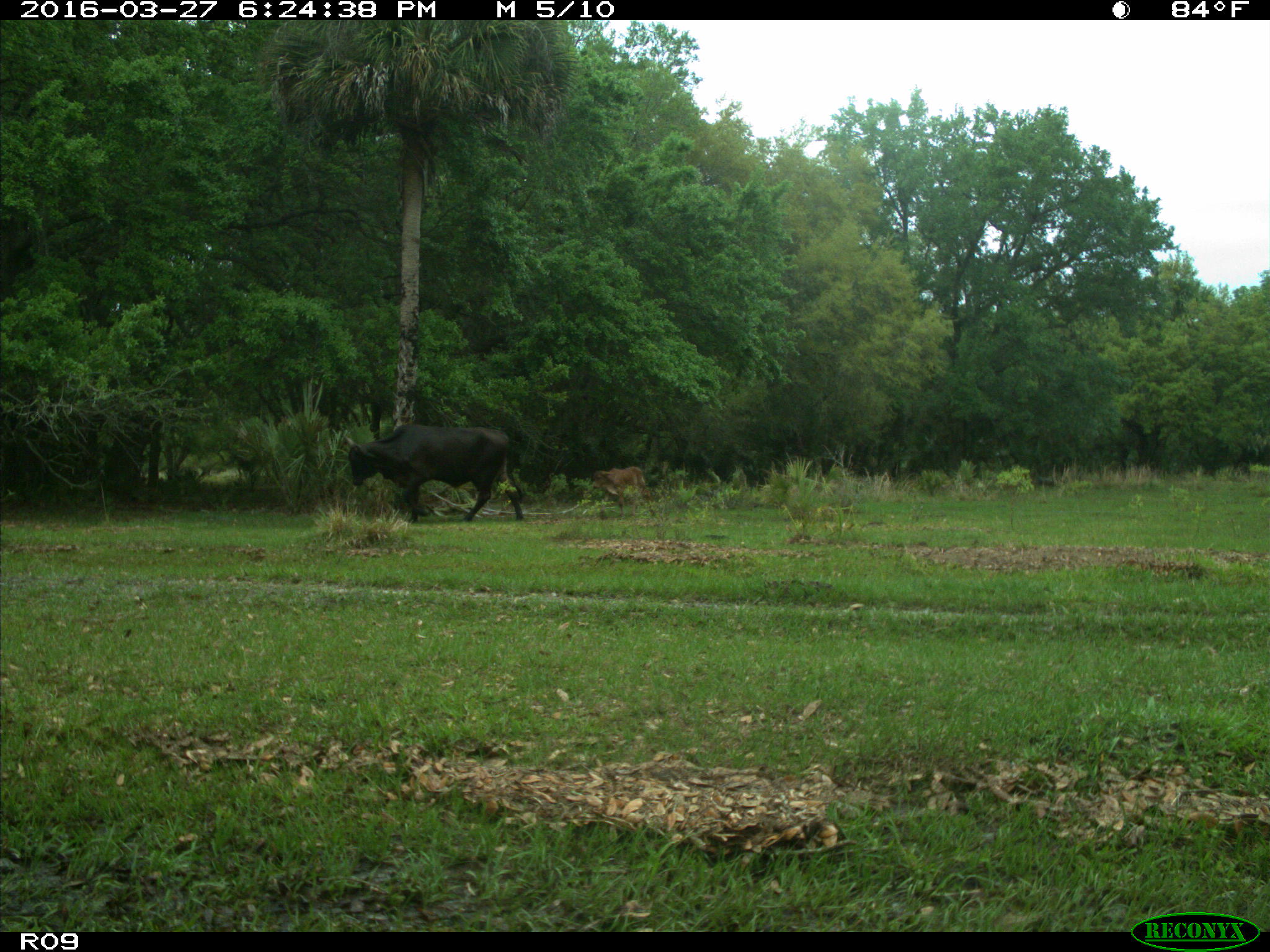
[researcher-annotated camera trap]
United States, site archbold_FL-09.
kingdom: Animalia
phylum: Chordata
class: Mammalia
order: Artiodactyla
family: Bovidae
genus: Bos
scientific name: Bos taurus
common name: domestic cow